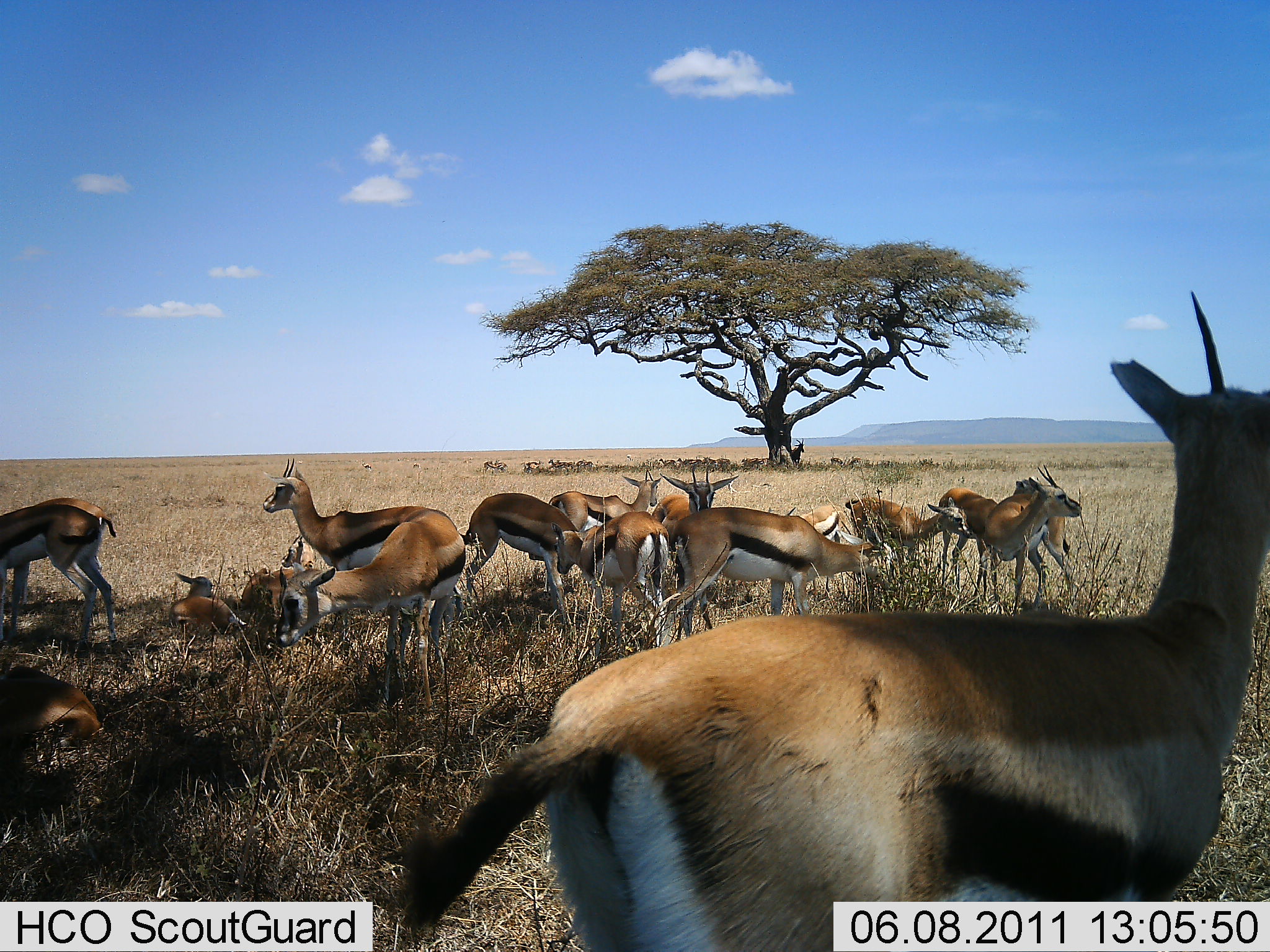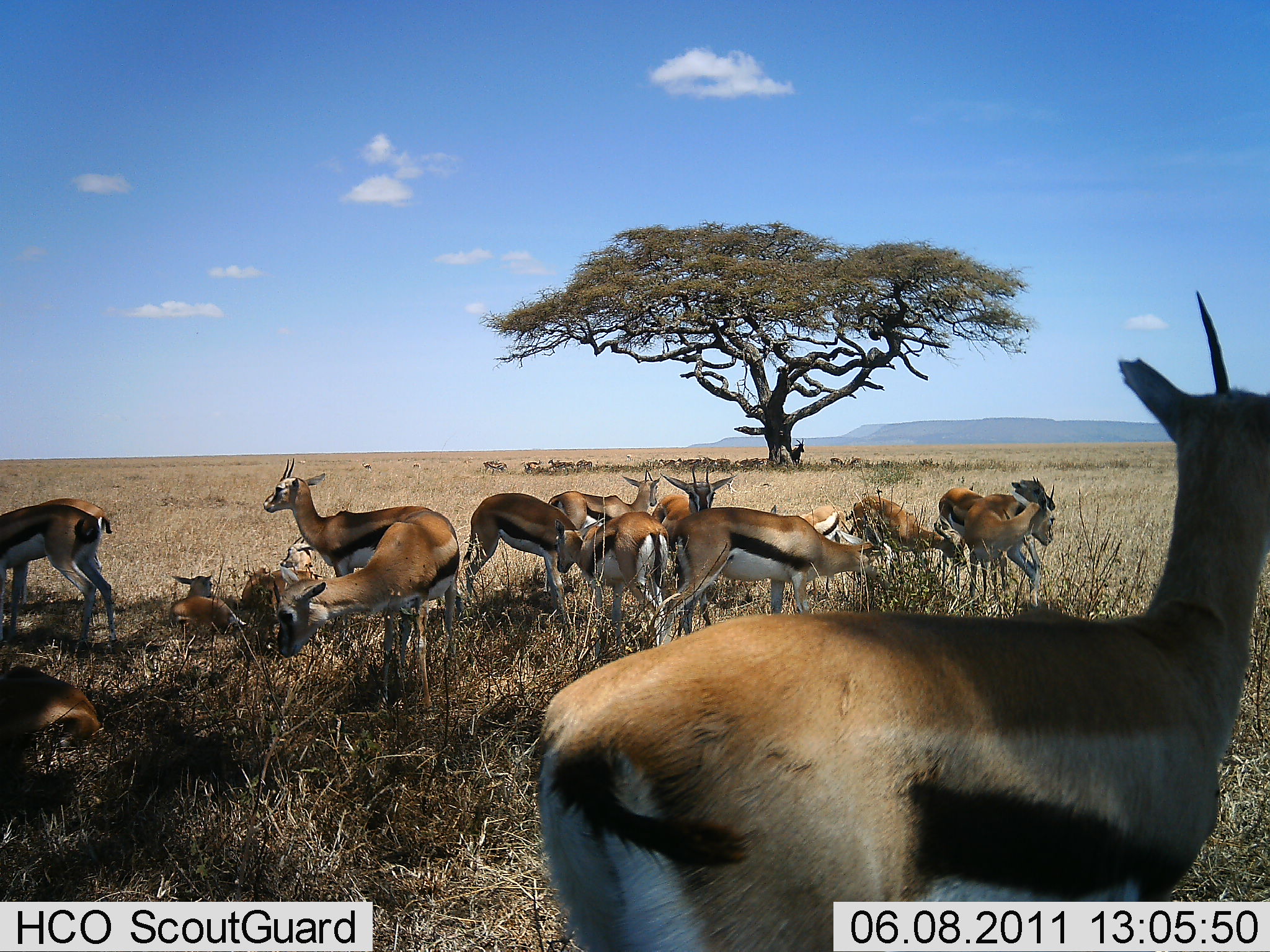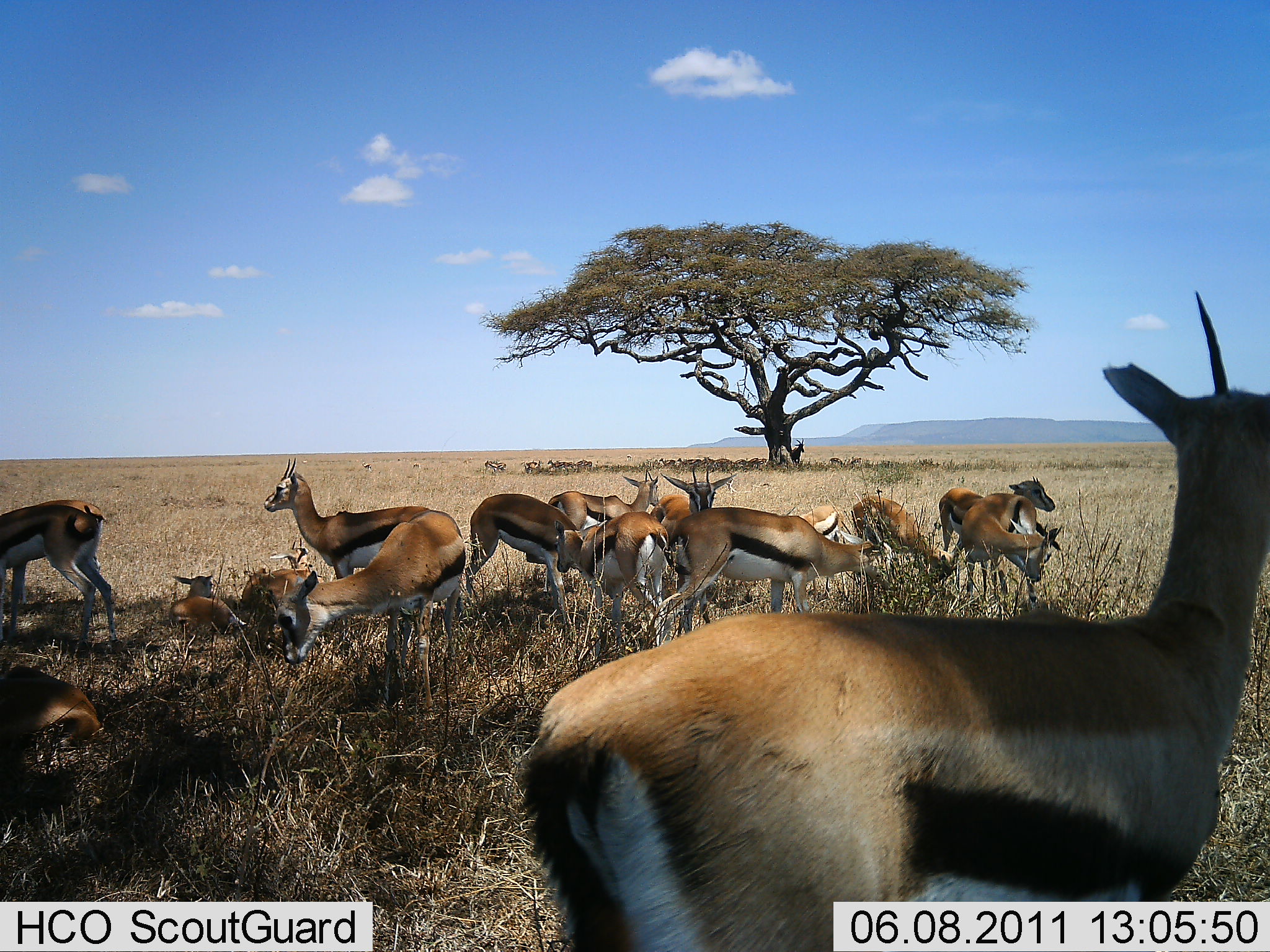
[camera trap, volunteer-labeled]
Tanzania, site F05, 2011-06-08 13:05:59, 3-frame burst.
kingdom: Animalia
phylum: Chordata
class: Mammalia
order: Artiodactyla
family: Bovidae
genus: Eudorcas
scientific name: Eudorcas thomsonii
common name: thomson's gazelle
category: gazellethomsons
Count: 11-50.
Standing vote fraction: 64%.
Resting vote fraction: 82%.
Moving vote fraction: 9%.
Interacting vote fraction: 9%.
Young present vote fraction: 18%.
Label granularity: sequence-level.